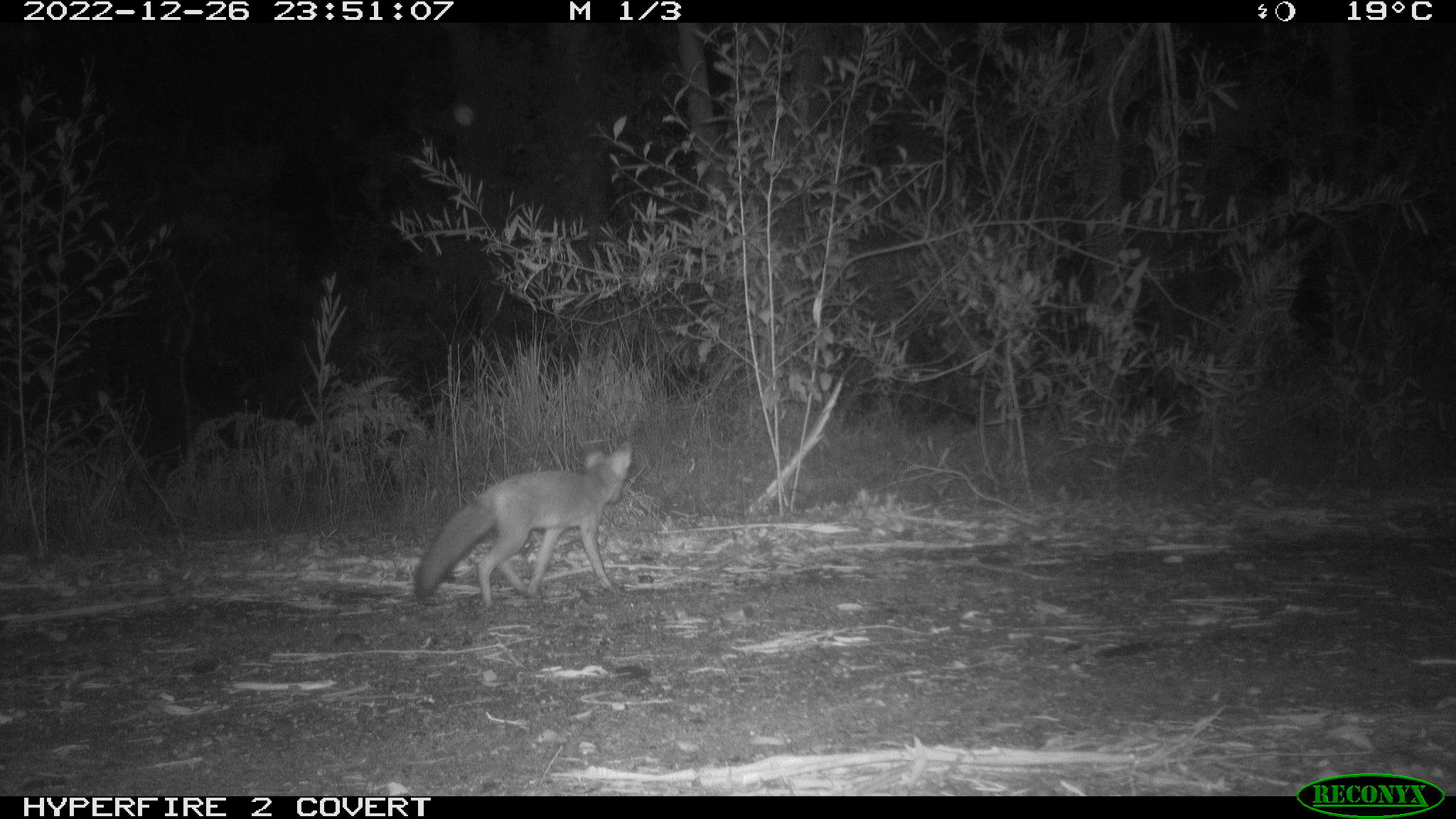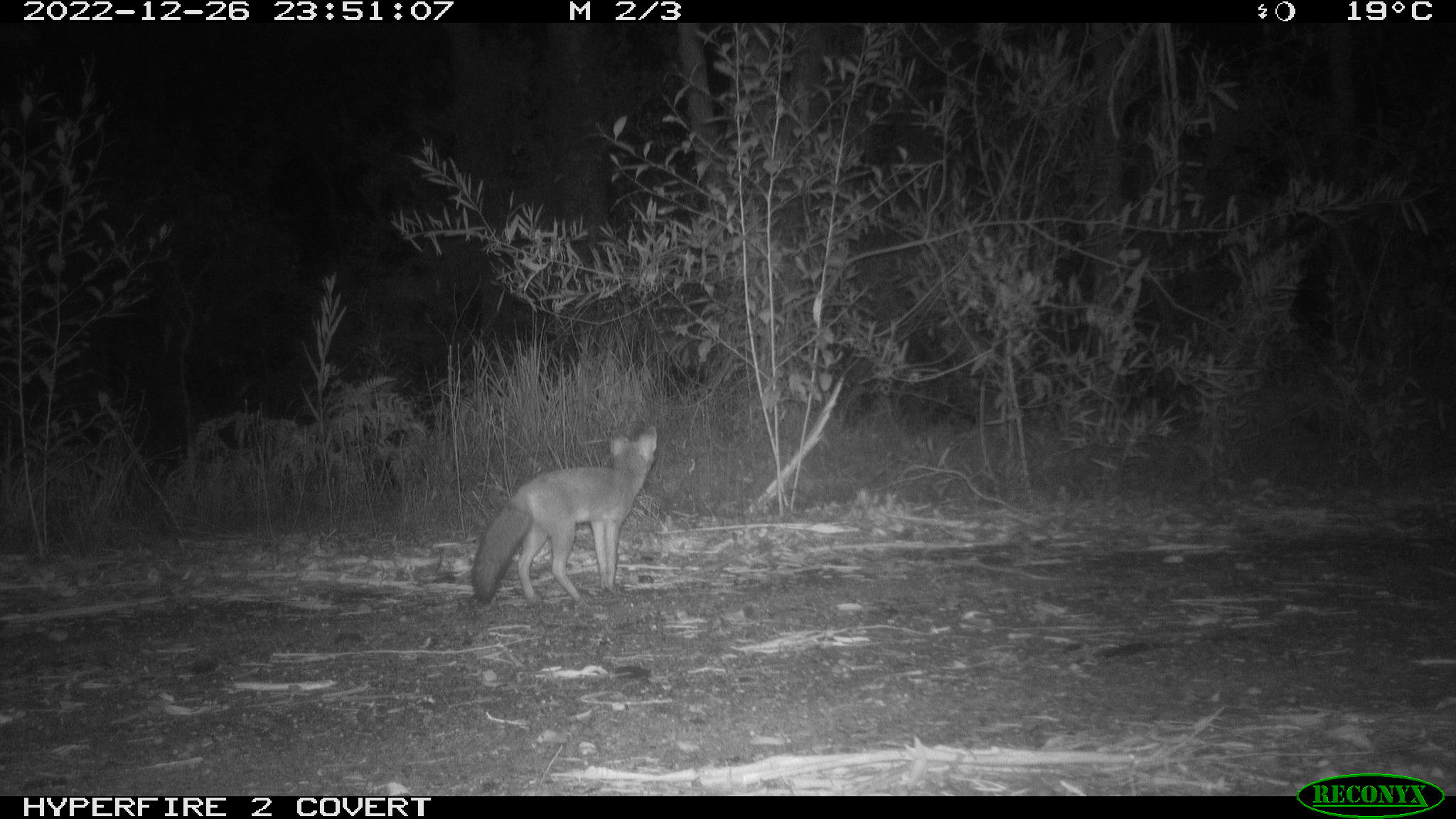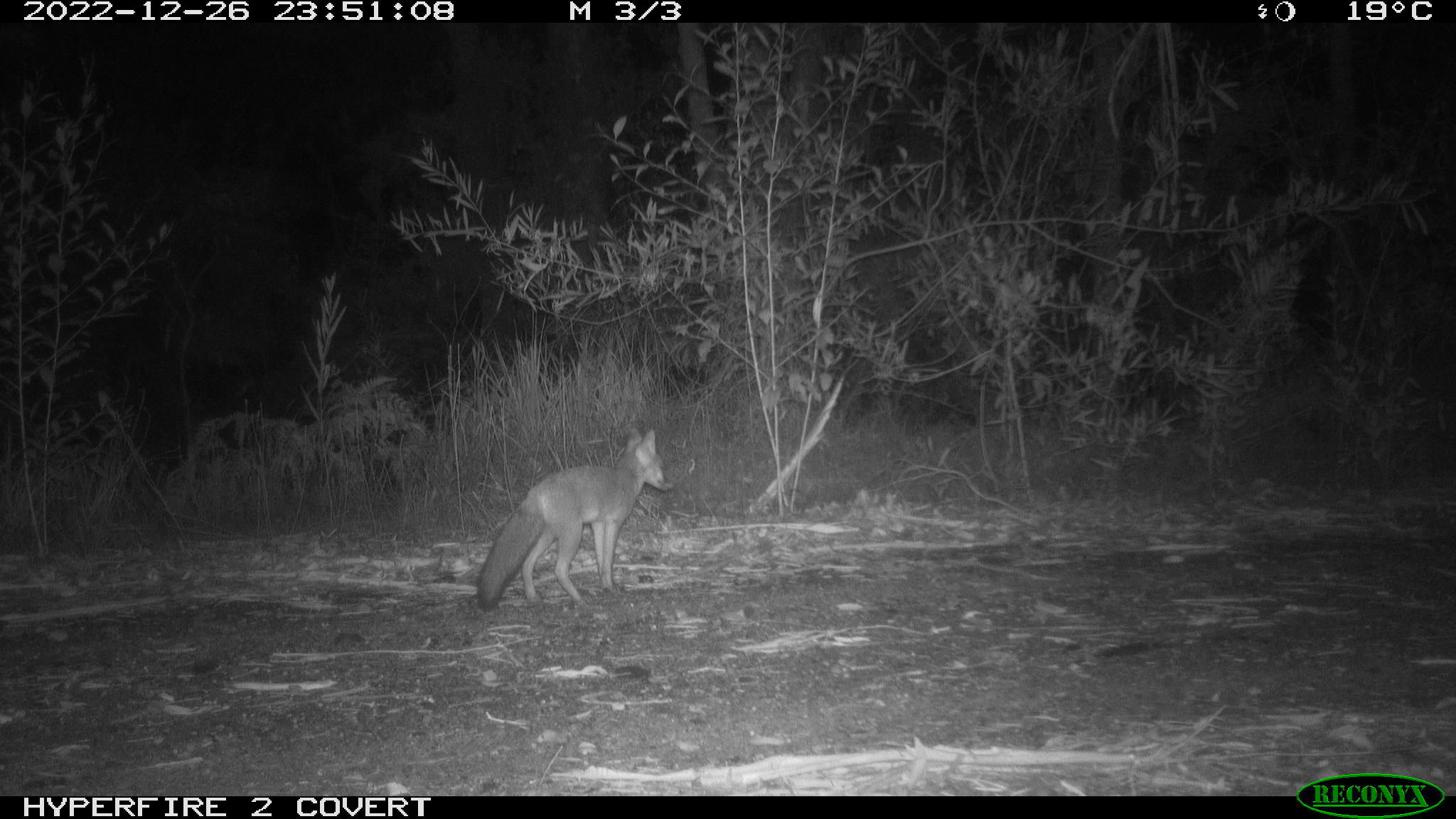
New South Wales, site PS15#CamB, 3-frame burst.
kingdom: Animalia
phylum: Chordata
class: Mammalia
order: Carnivora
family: Canidae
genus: Vulpes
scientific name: Vulpes vulpes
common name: red fox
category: fox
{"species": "fox (red fox) (Vulpes vulpes)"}